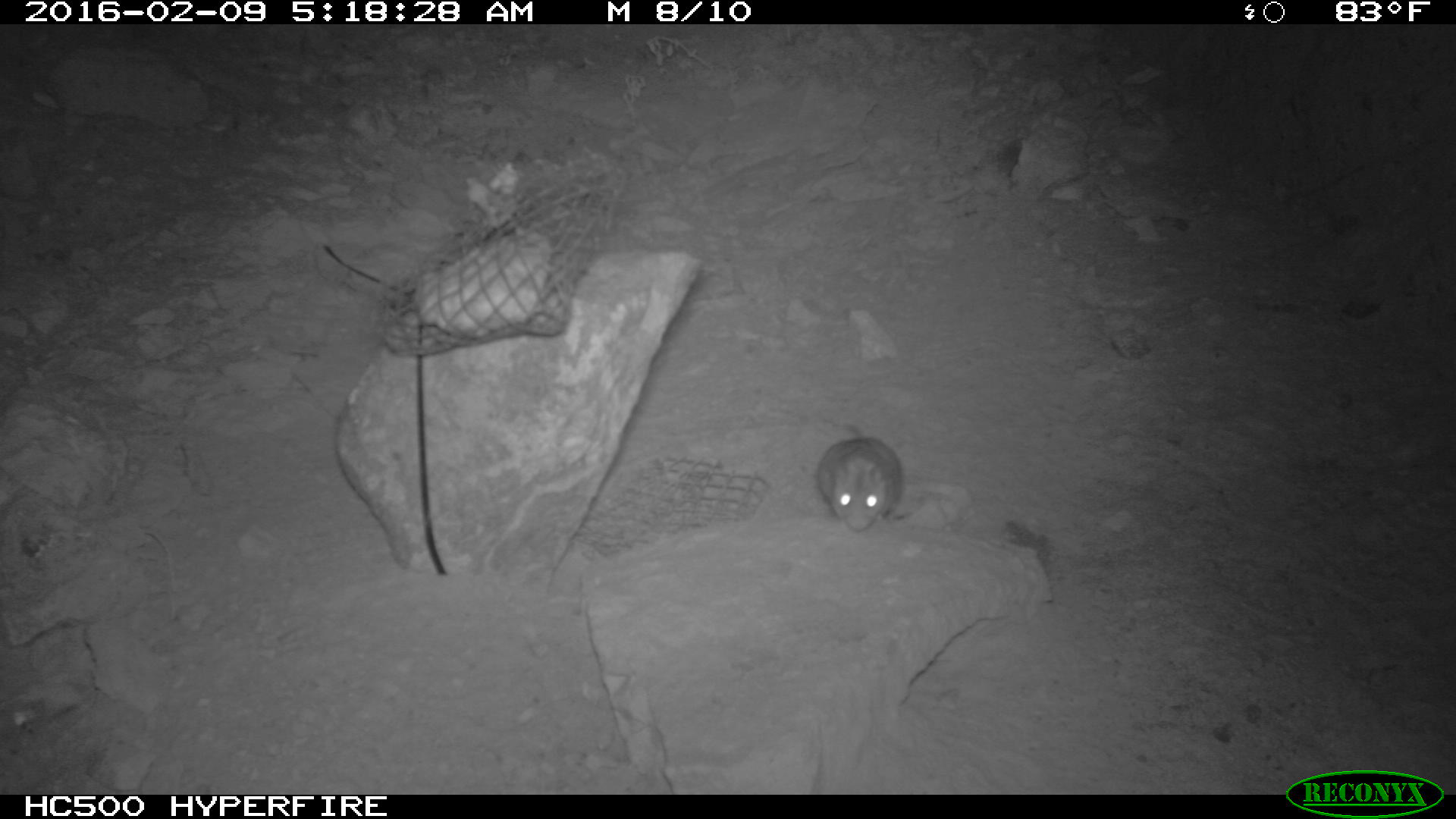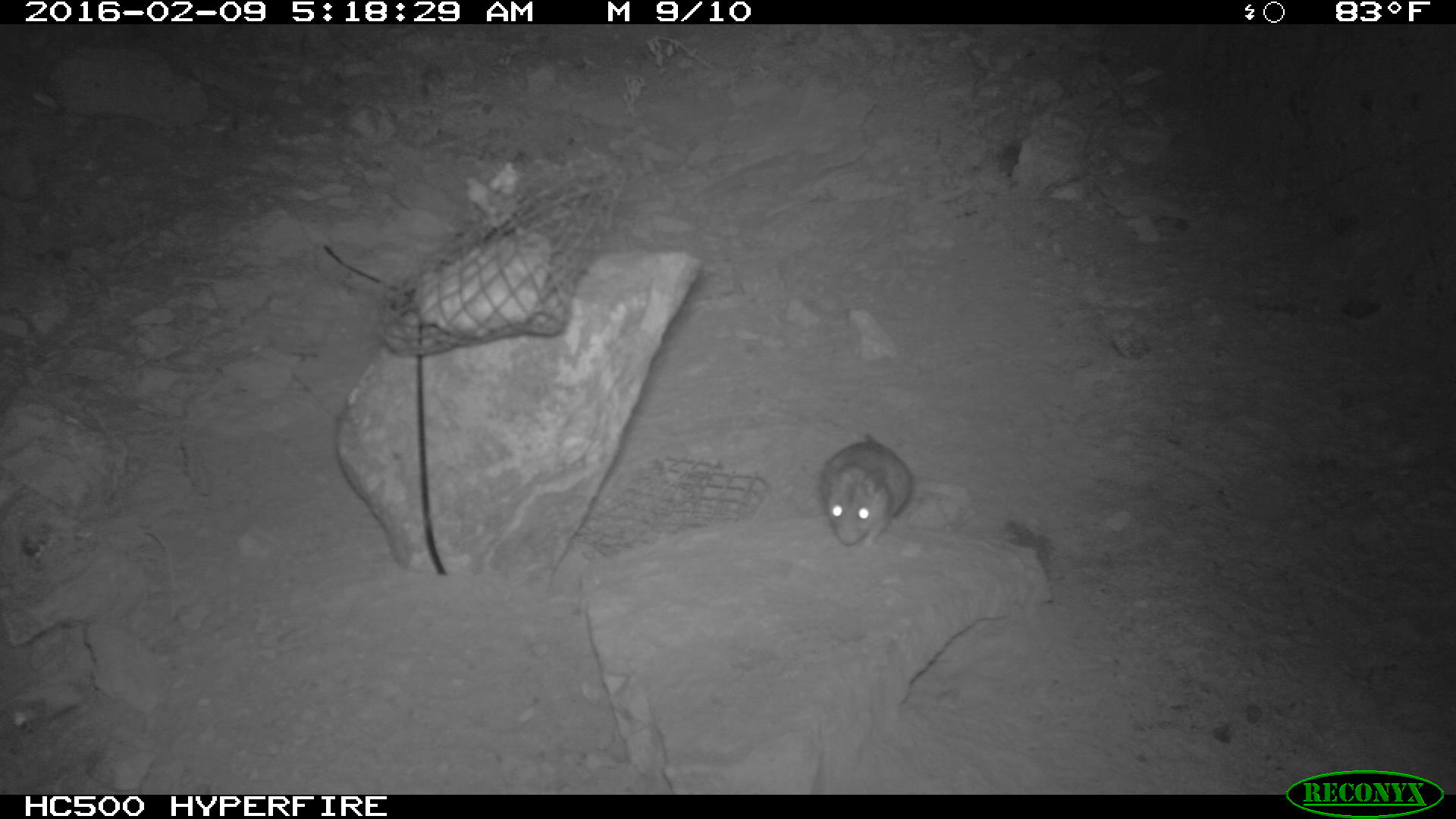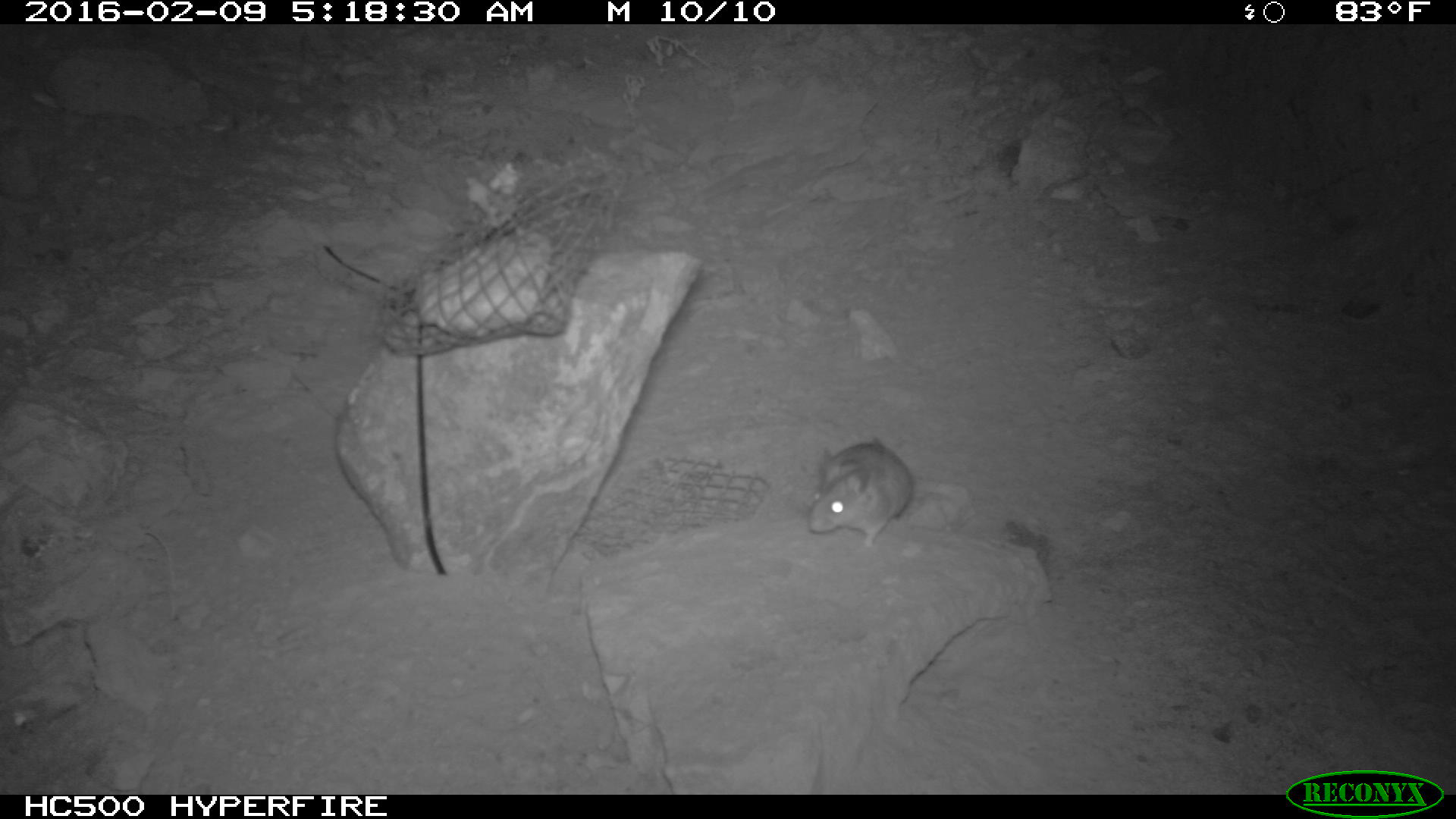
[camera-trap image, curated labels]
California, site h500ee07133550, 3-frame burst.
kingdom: Animalia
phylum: Chordata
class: Mammalia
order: Rodentia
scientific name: Rodentia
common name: rodent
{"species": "rodent (Rodentia)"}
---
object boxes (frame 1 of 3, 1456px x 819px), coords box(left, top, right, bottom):
rodent: box(815, 420, 902, 531)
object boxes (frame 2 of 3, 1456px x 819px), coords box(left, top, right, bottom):
rodent: box(822, 431, 917, 541)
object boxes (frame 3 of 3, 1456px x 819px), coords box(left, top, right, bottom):
rodent: box(807, 437, 913, 547)